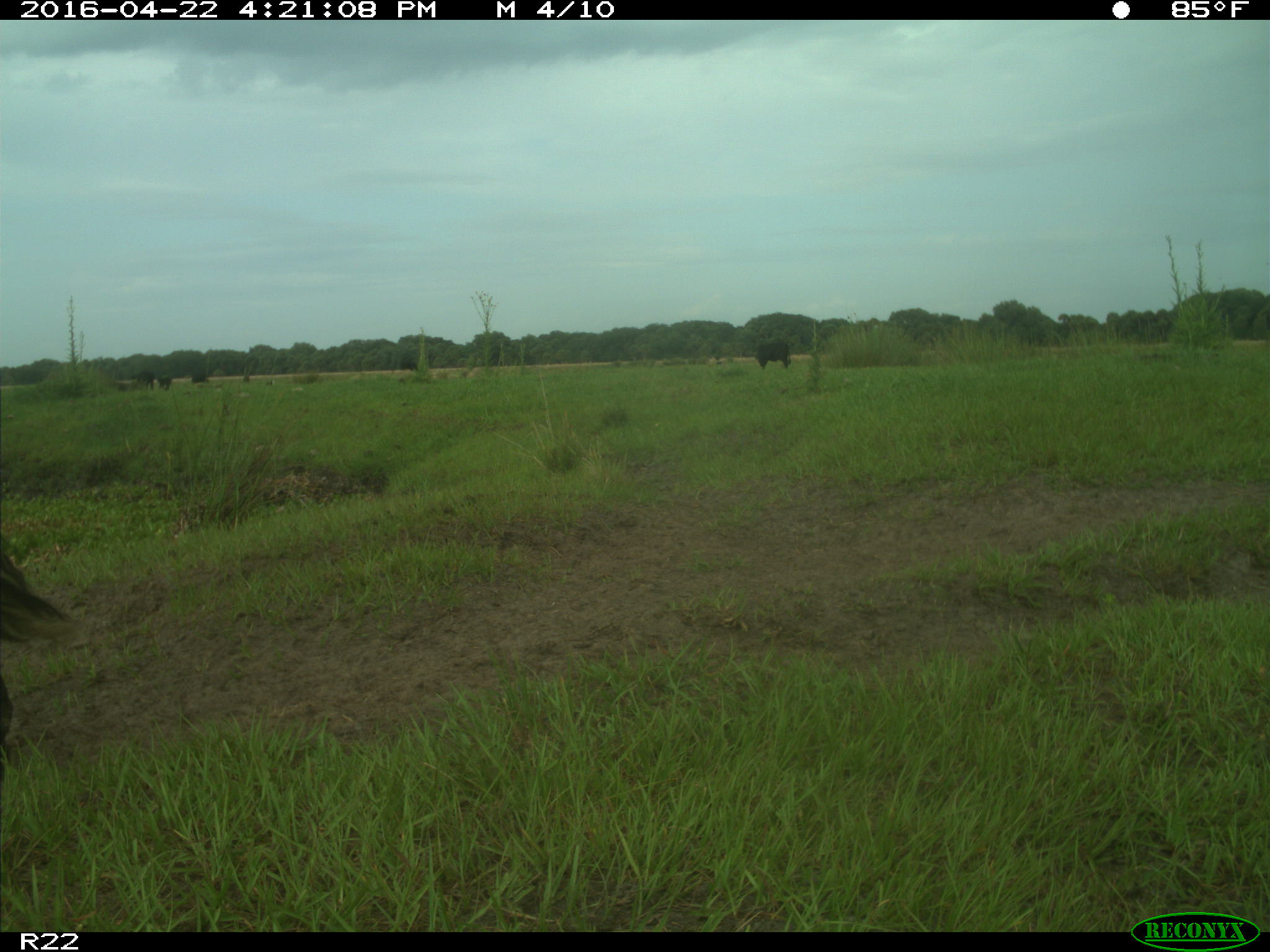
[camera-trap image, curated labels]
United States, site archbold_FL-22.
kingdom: Animalia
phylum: Chordata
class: Mammalia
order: Artiodactyla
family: Bovidae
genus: Bos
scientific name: Bos taurus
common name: domestic cow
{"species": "Bos taurus (domestic cow)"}